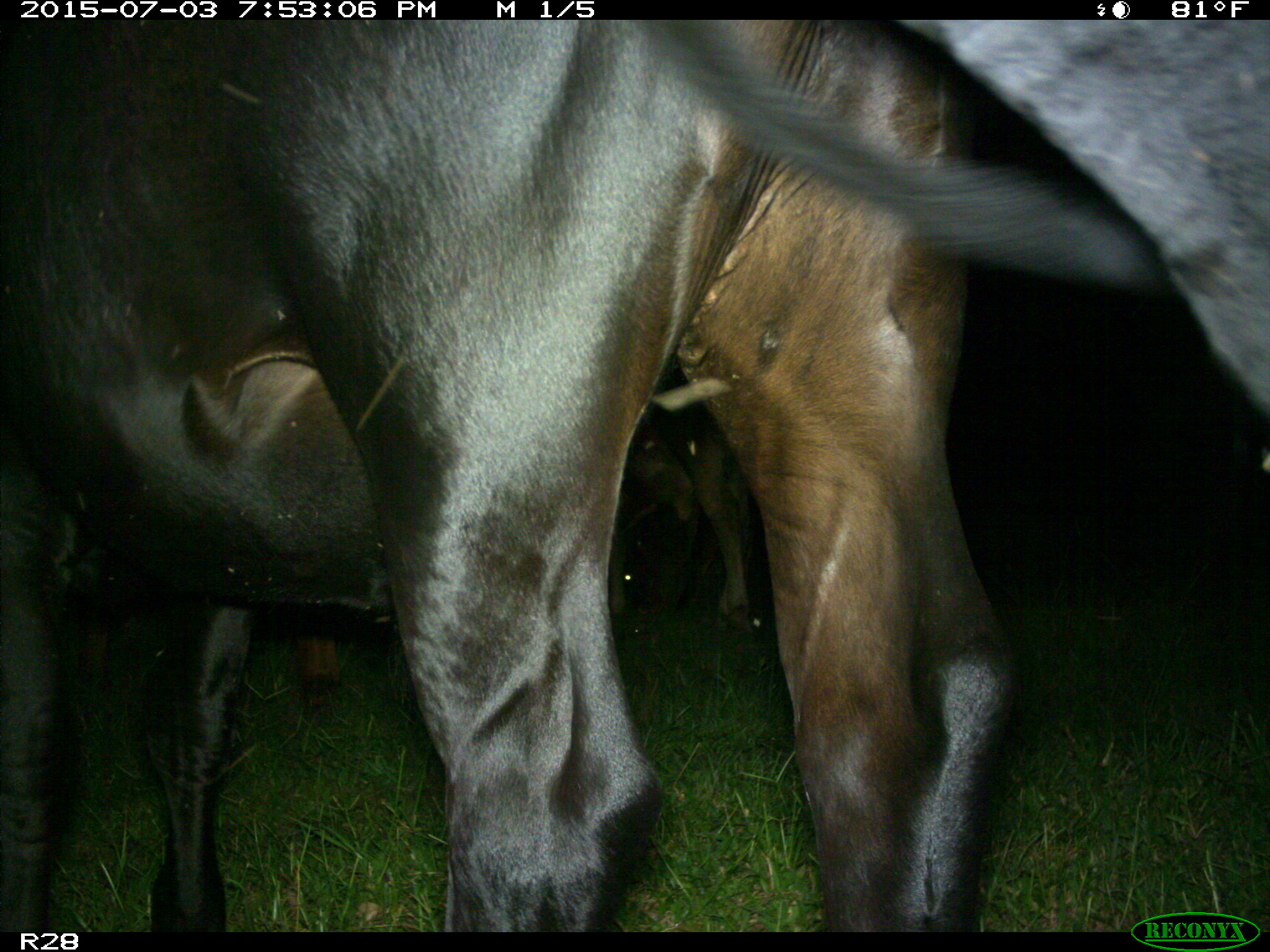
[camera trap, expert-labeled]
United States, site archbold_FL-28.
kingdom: Animalia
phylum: Chordata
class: Mammalia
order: Artiodactyla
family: Bovidae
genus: Bos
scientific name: Bos taurus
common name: domestic cow